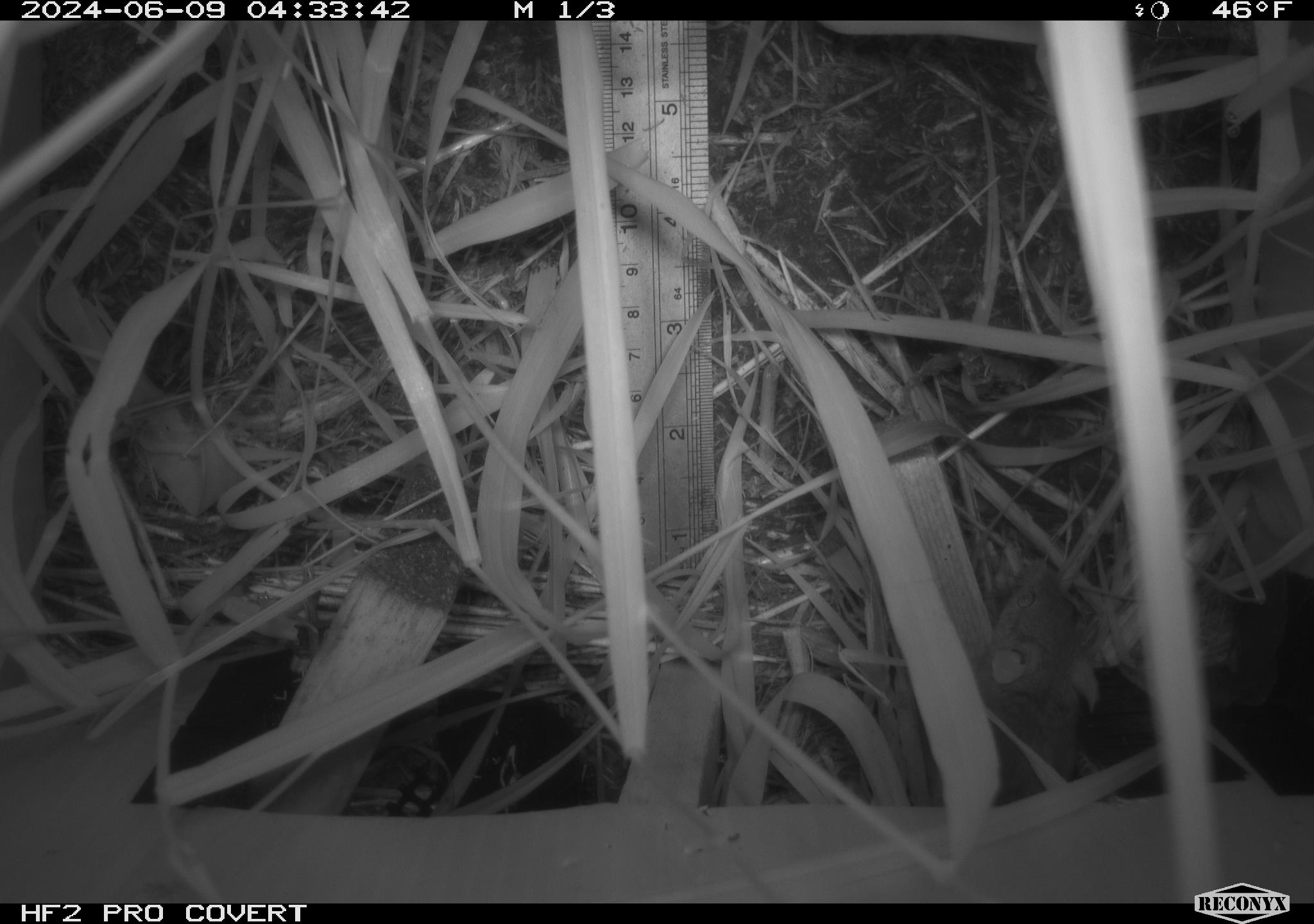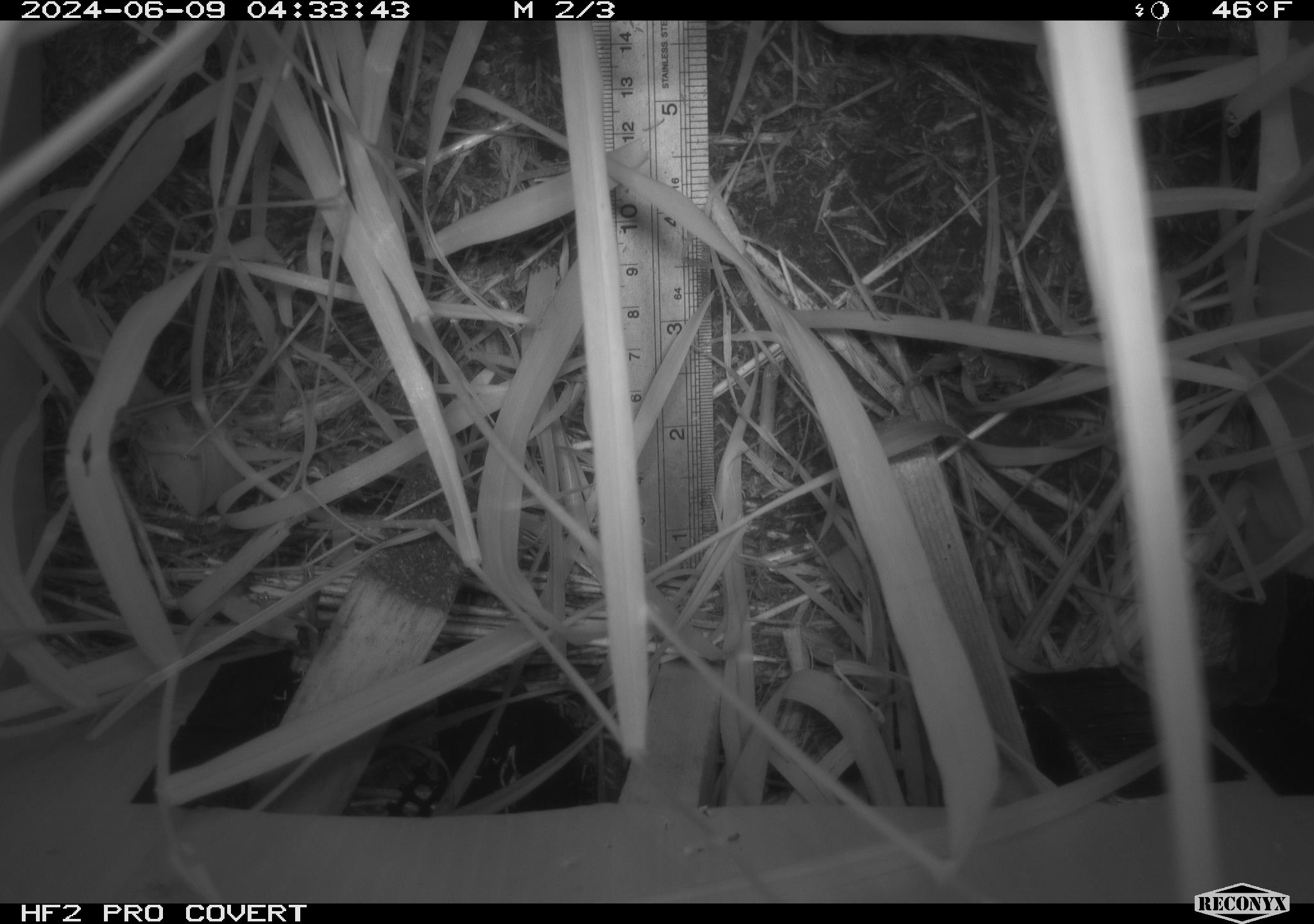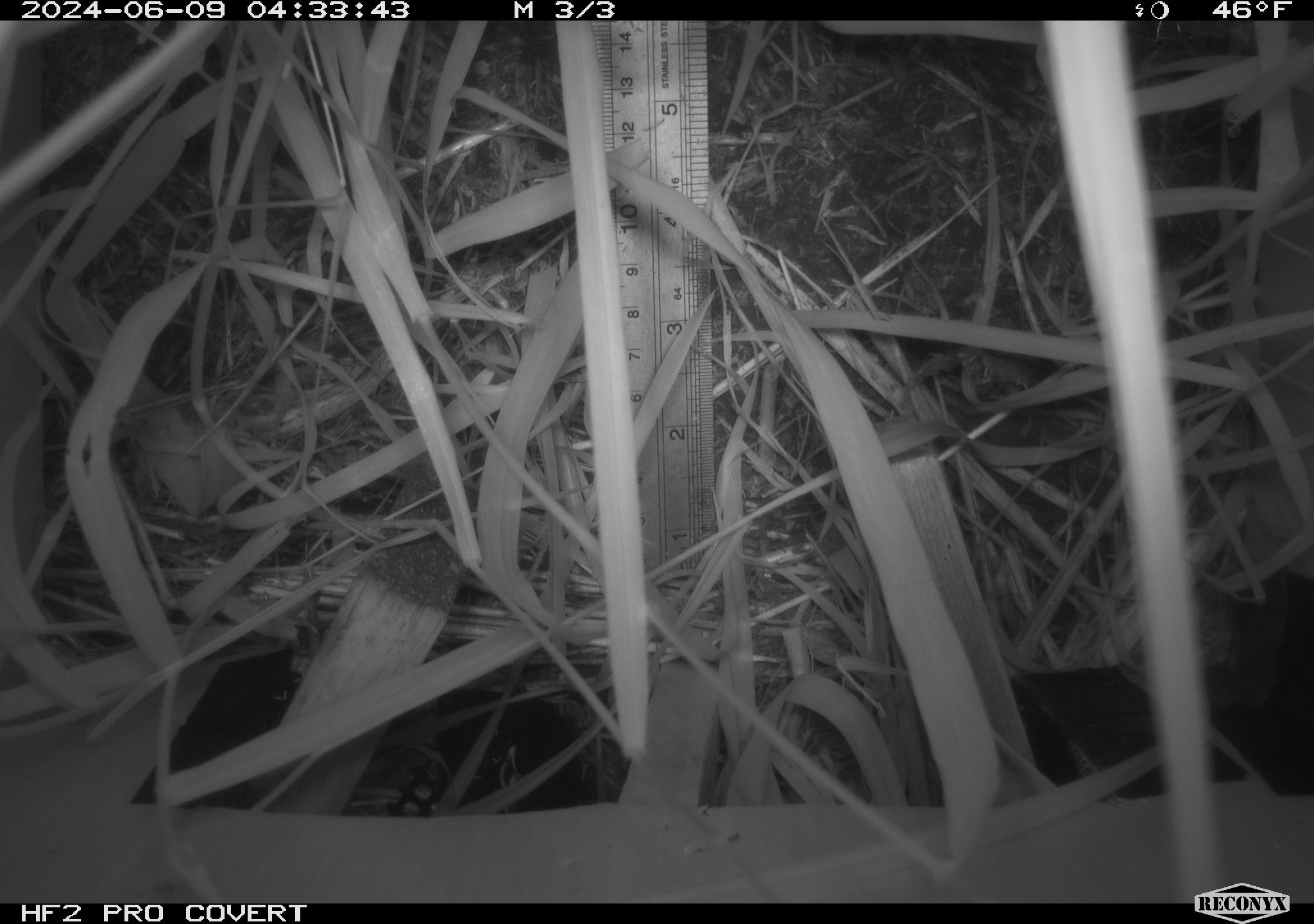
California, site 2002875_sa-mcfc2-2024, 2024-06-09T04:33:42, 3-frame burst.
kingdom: Animalia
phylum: Chordata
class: Mammalia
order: Rodentia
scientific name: Rodentia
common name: rodent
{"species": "rodent (Rodentia)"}